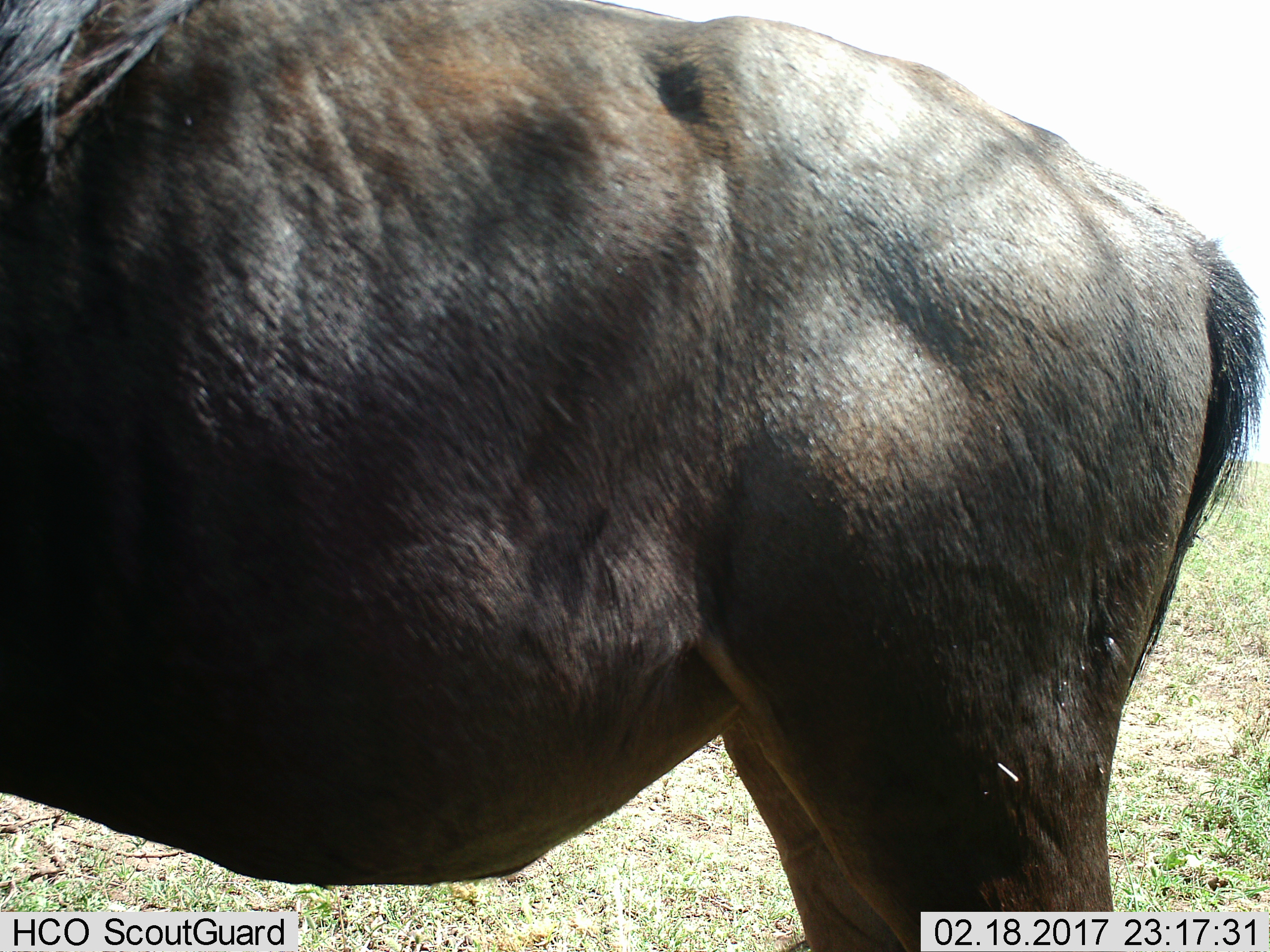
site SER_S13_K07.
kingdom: Animalia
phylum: Chordata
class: Mammalia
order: Artiodactyla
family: Bovidae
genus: Connochaetes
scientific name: Connochaetes taurinus taurinus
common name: blue wildebeest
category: wildebeestblue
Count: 1.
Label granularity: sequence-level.